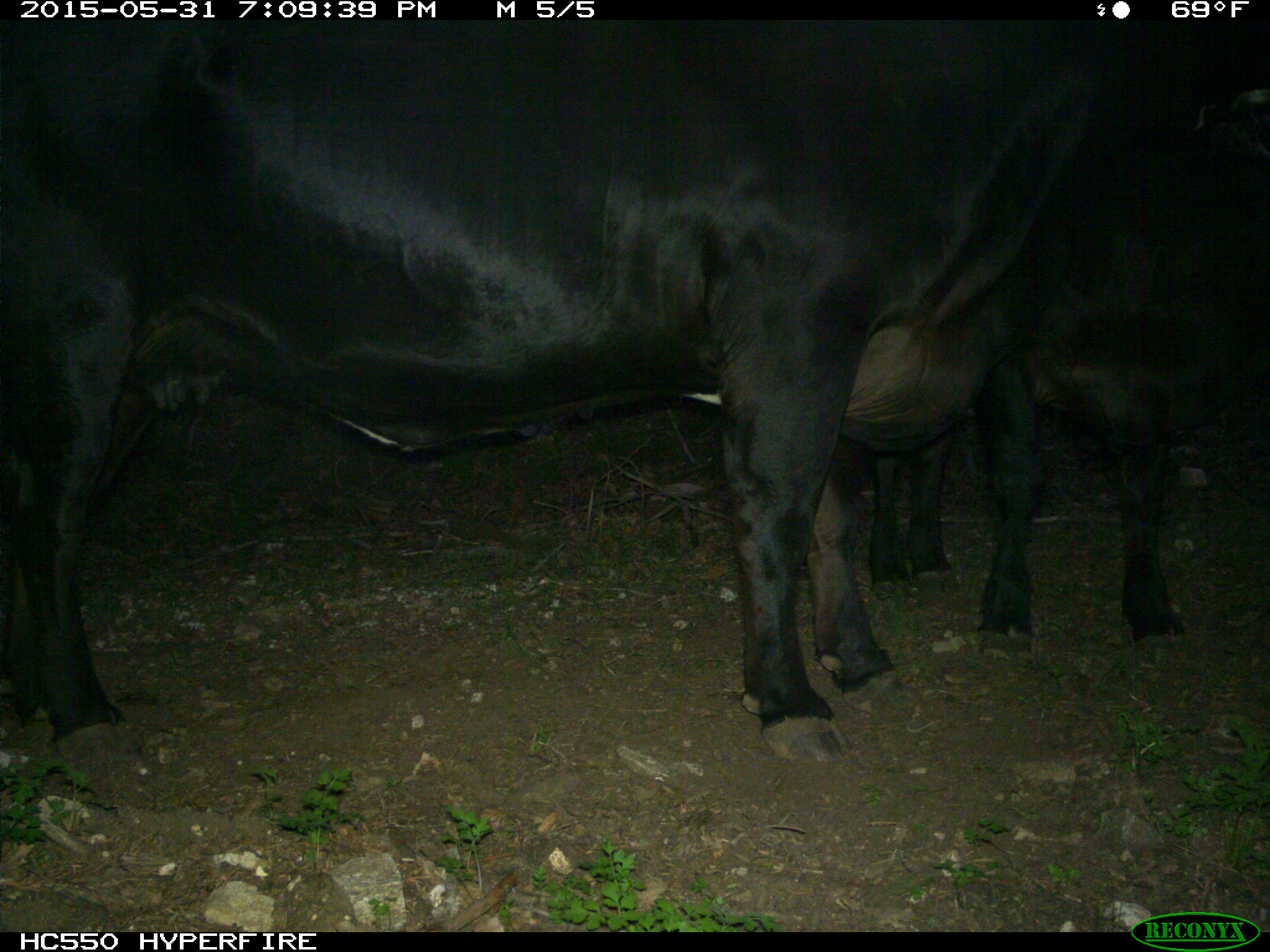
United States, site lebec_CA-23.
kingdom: Animalia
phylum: Chordata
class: Mammalia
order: Artiodactyla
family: Bovidae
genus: Bos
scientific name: Bos taurus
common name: domestic cow